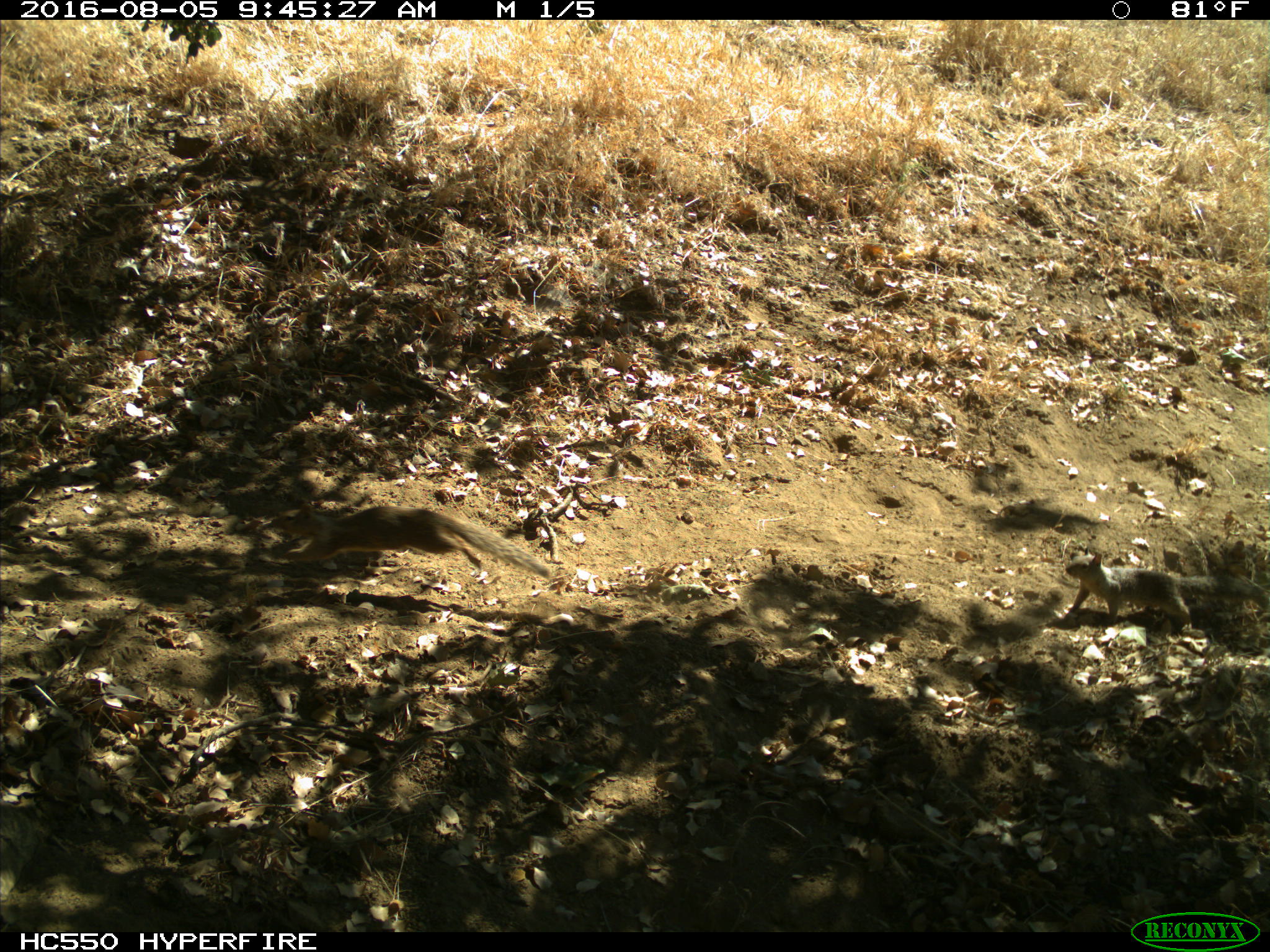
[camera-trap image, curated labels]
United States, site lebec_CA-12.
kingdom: Animalia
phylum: Chordata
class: Mammalia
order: Rodentia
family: Sciuridae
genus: Otospermophilus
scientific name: Otospermophilus beecheyi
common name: california ground squirrel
Otospermophilus beecheyi (california ground squirrel).